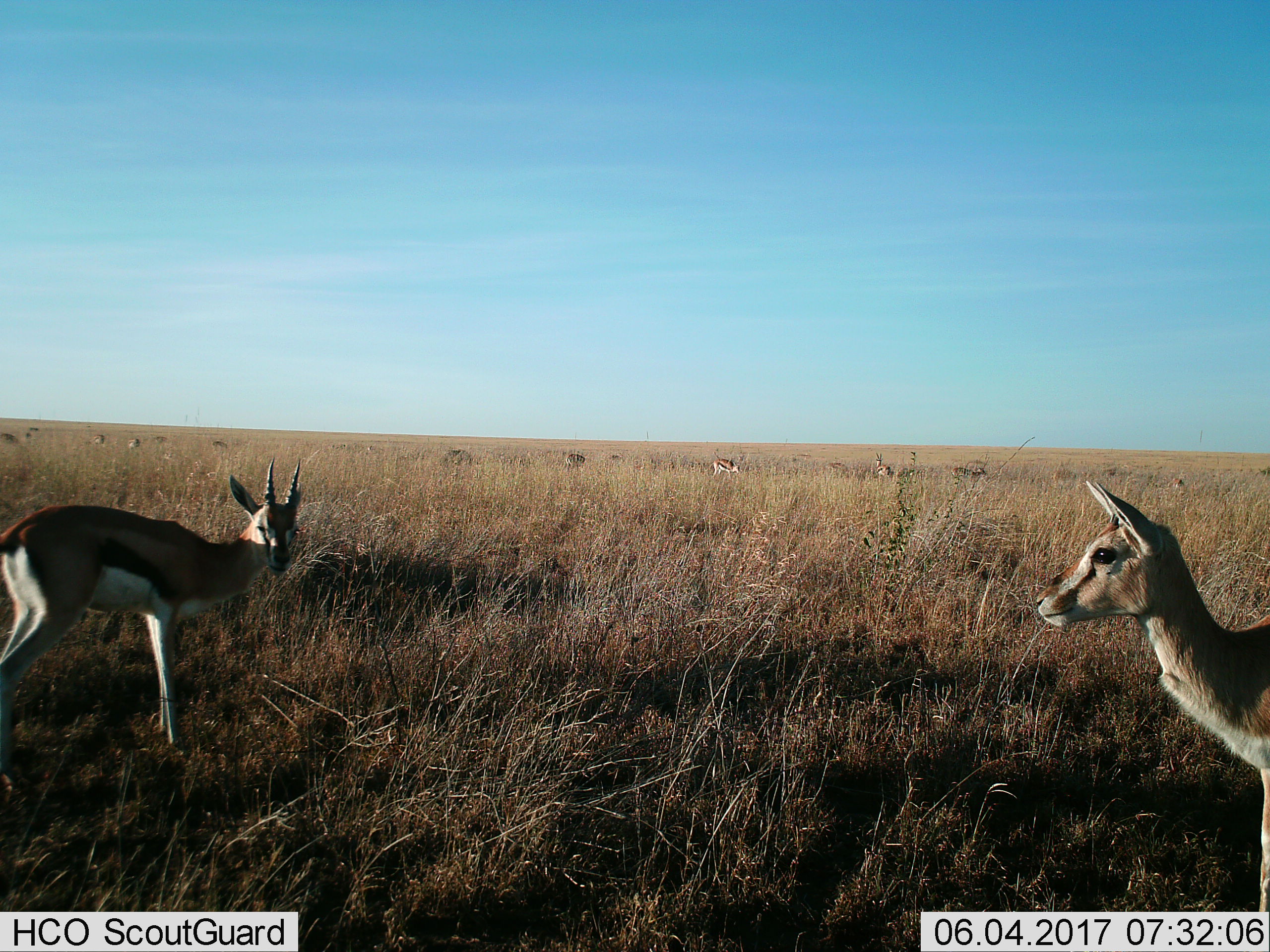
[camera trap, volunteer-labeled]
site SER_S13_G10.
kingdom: Animalia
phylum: Chordata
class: Mammalia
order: Artiodactyla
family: Bovidae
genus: Eudorcas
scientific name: Eudorcas thomsonii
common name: thomson's gazelle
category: gazellethomsons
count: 3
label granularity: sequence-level